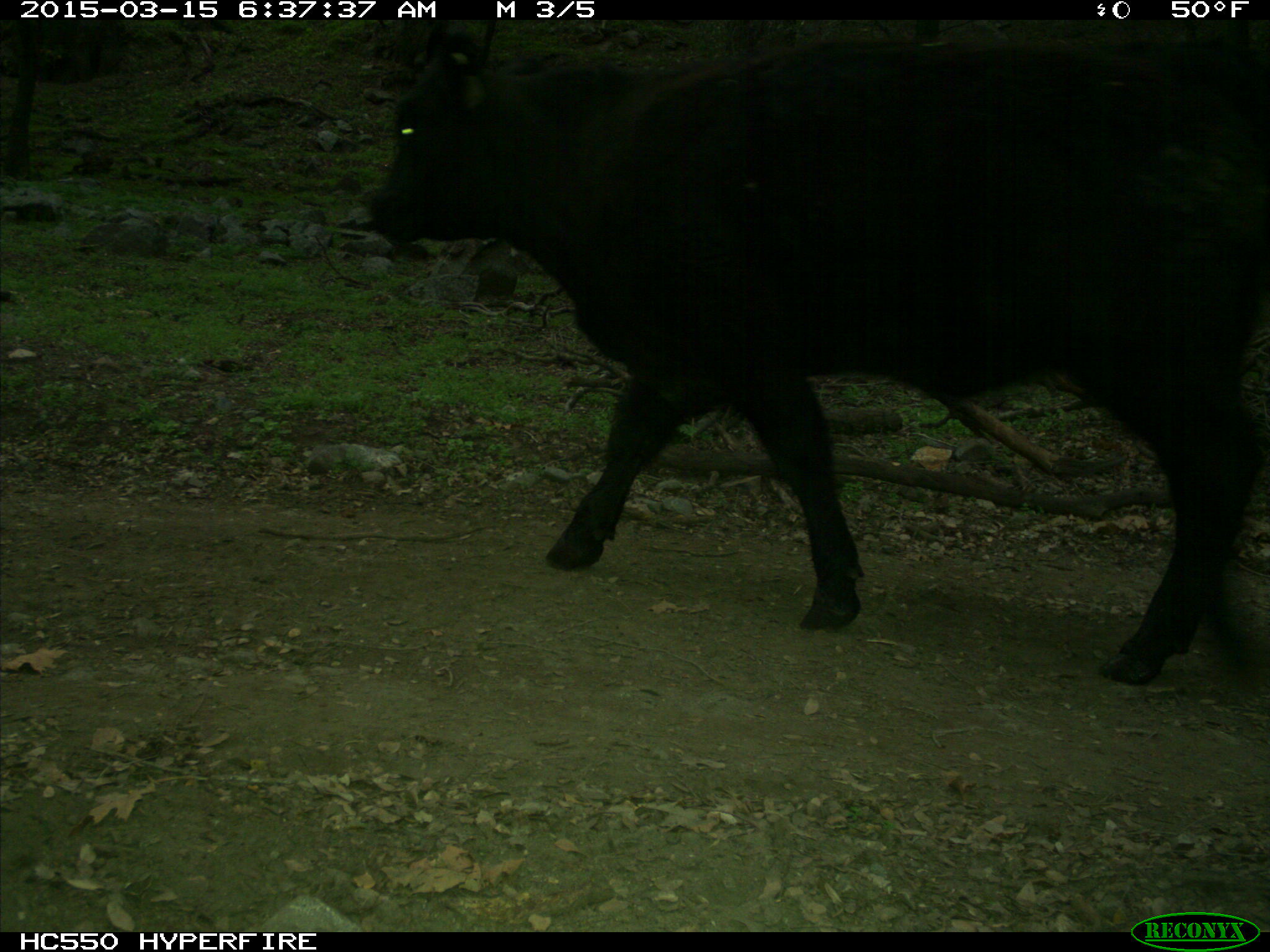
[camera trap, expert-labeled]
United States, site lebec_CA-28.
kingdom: Animalia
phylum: Chordata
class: Mammalia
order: Artiodactyla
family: Bovidae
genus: Bos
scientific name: Bos taurus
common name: domestic cow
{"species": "Bos taurus (domestic cow)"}